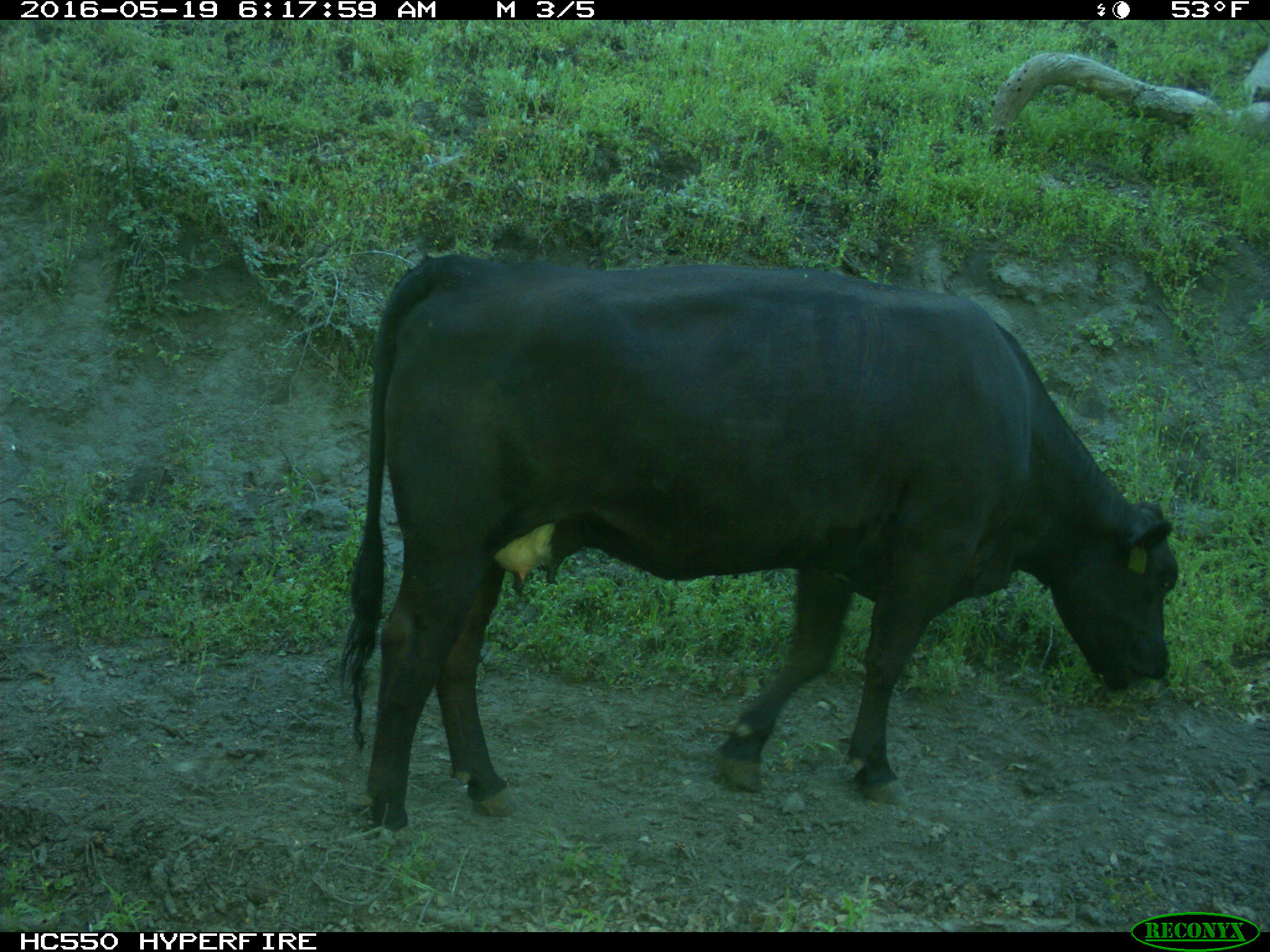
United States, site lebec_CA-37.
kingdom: Animalia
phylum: Chordata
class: Mammalia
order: Artiodactyla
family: Bovidae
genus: Bos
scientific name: Bos taurus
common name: domestic cow